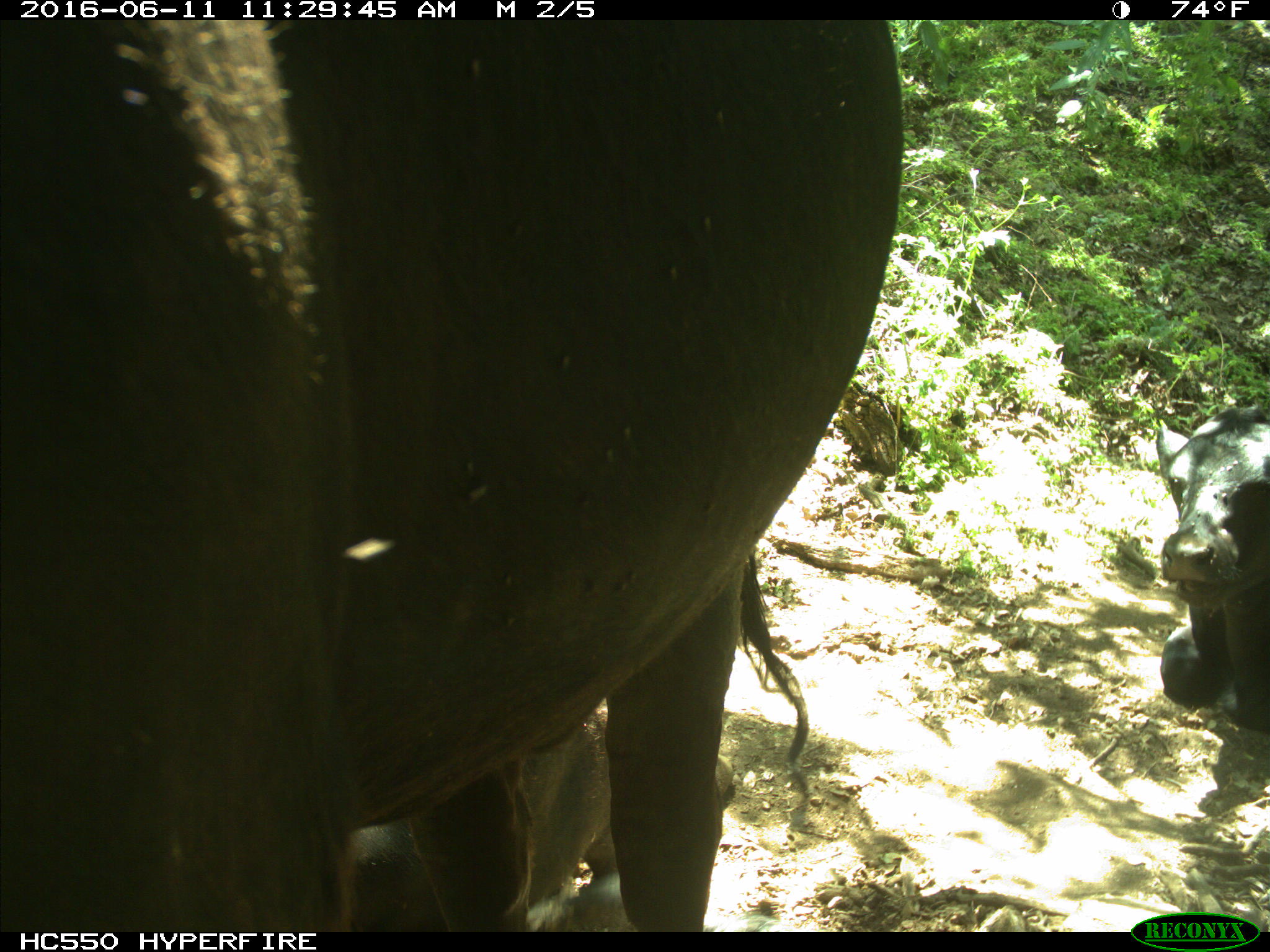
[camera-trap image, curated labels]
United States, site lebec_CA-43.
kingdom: Animalia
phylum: Chordata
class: Mammalia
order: Artiodactyla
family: Bovidae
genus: Bos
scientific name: Bos taurus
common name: domestic cow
Bos taurus (domestic cow).